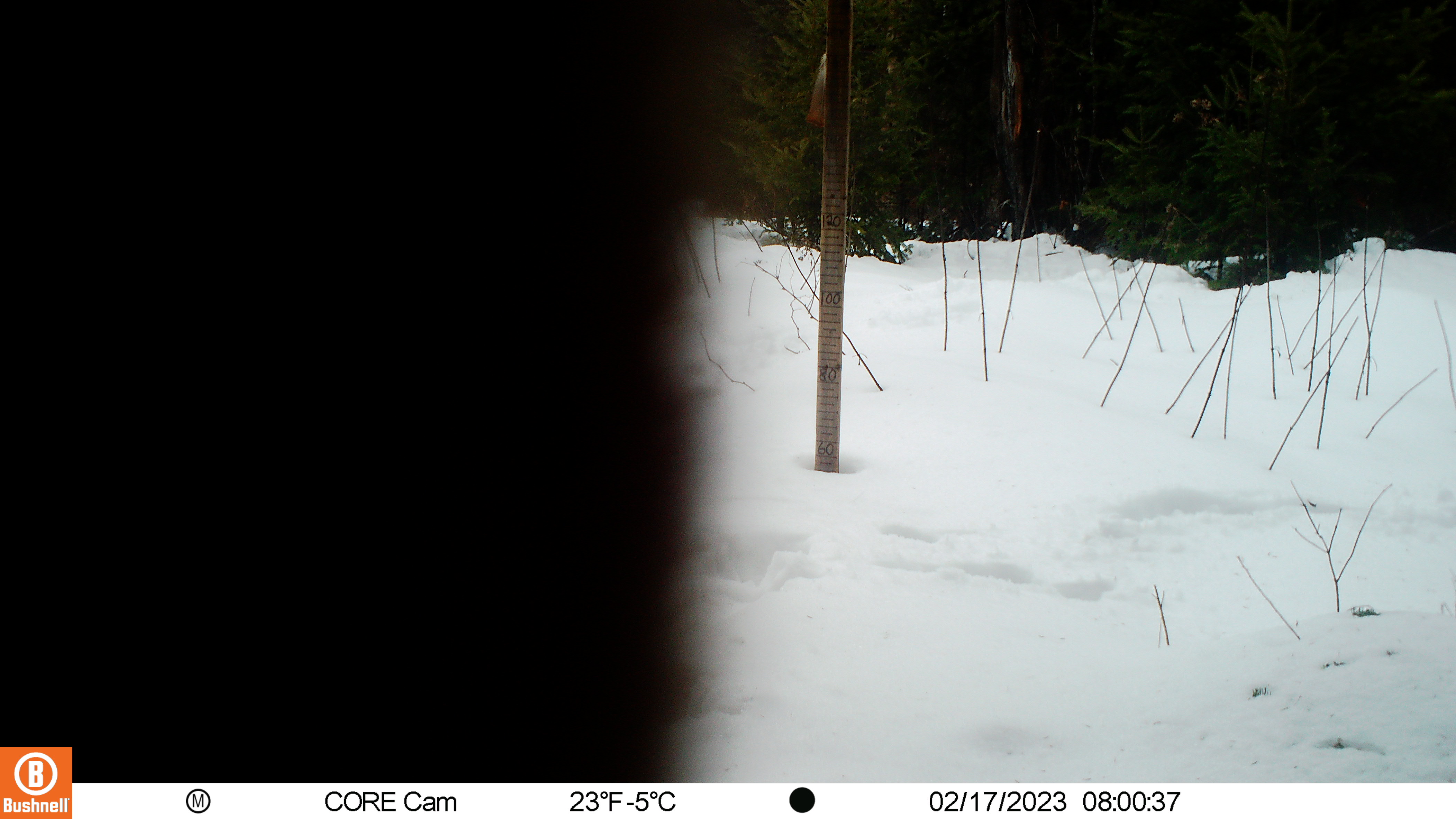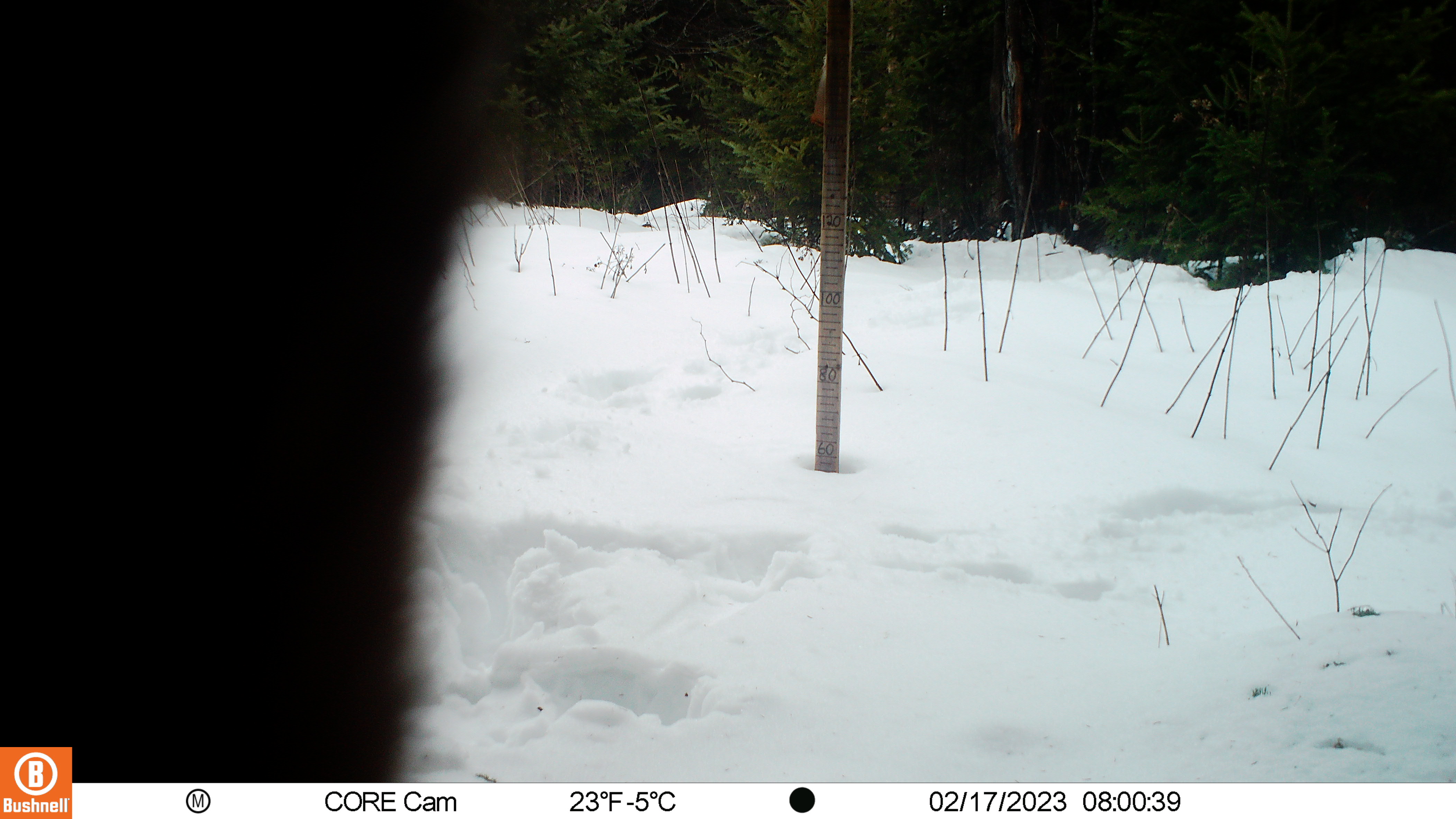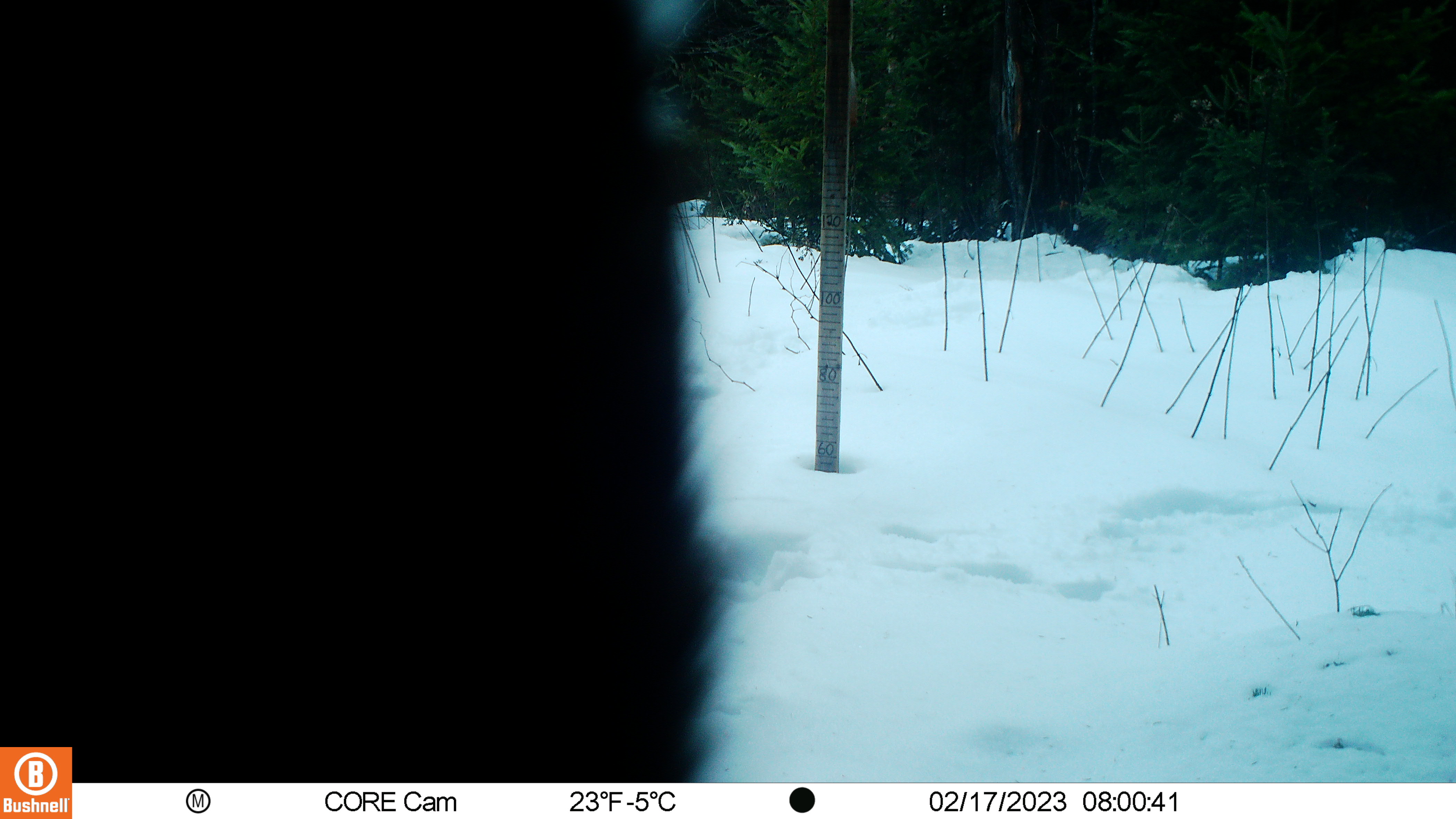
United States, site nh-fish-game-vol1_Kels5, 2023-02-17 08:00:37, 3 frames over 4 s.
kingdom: Animalia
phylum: Chordata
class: Mammalia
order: Artiodactyla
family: Cervidae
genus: Alces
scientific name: Alces alces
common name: moose